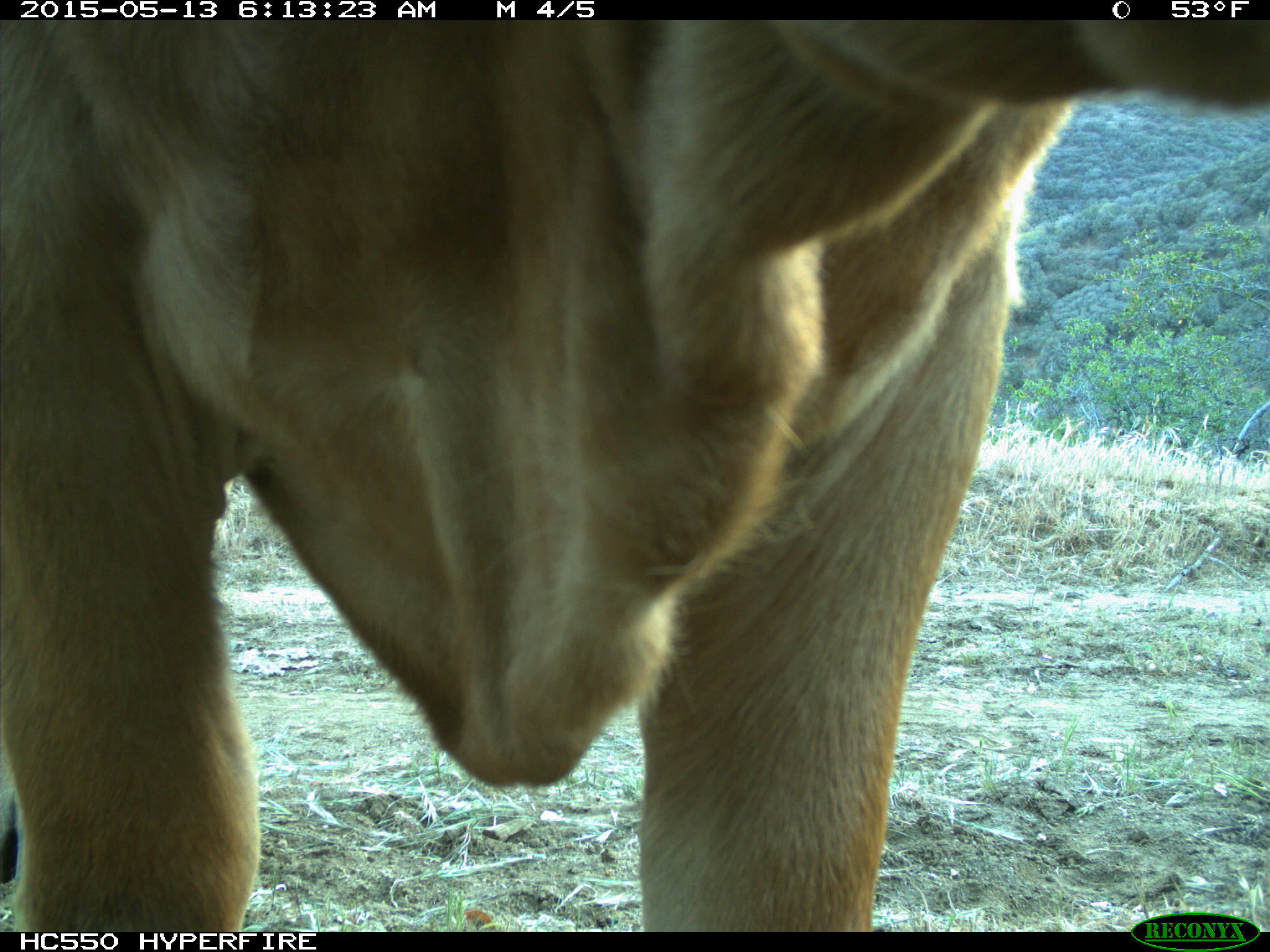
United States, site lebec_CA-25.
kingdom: Animalia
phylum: Chordata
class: Mammalia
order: Artiodactyla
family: Bovidae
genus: Bos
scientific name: Bos taurus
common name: domestic cow